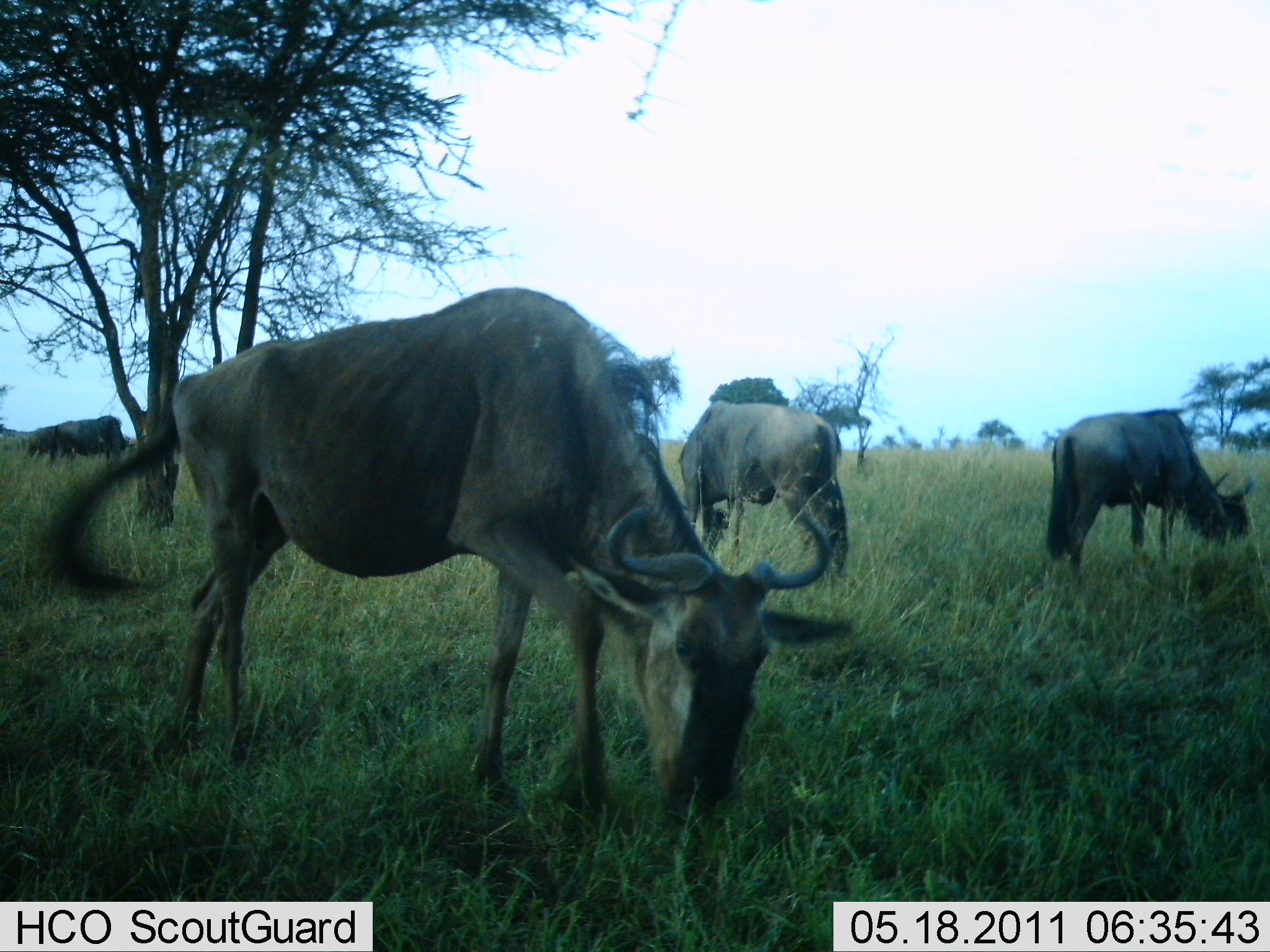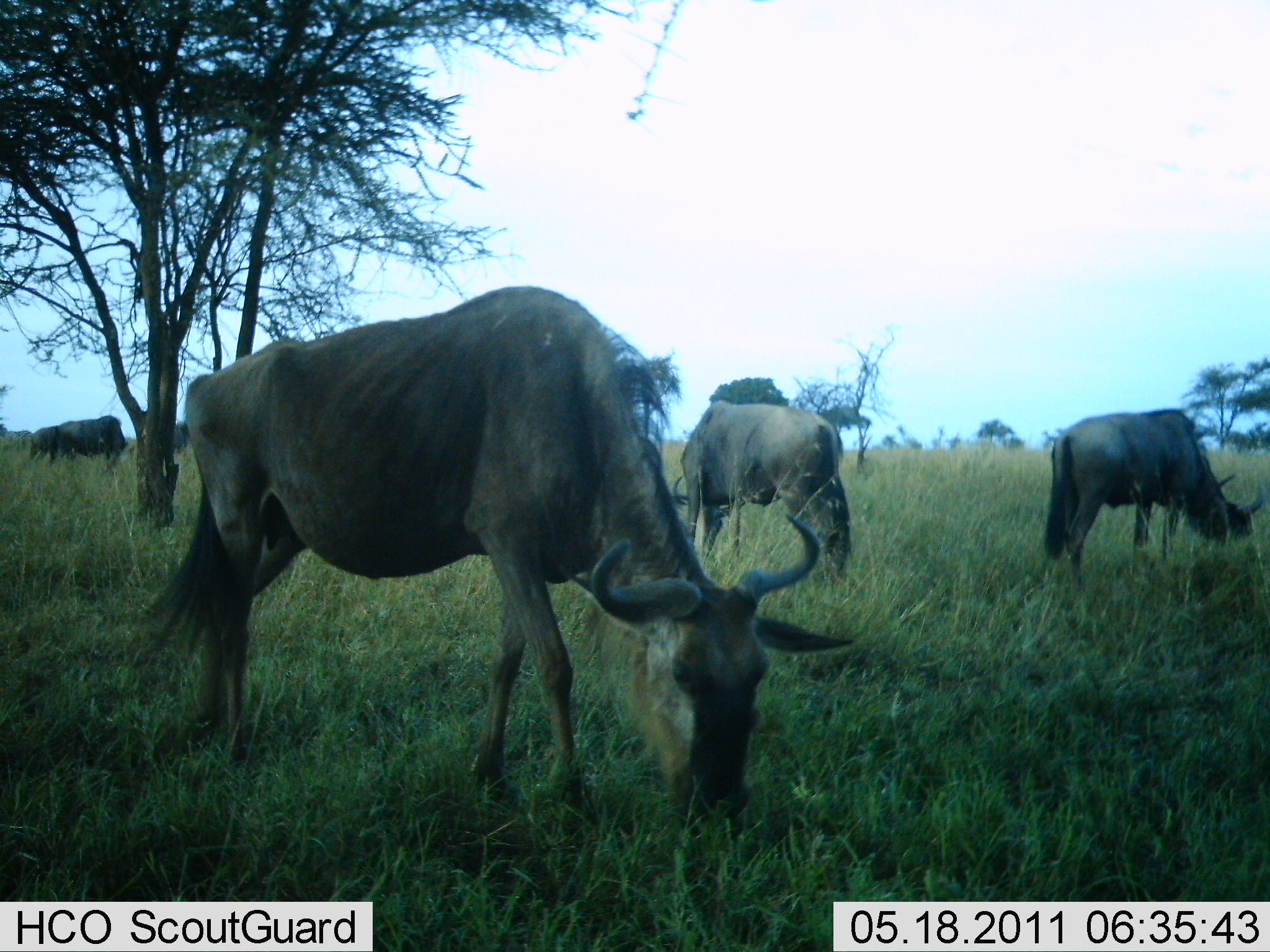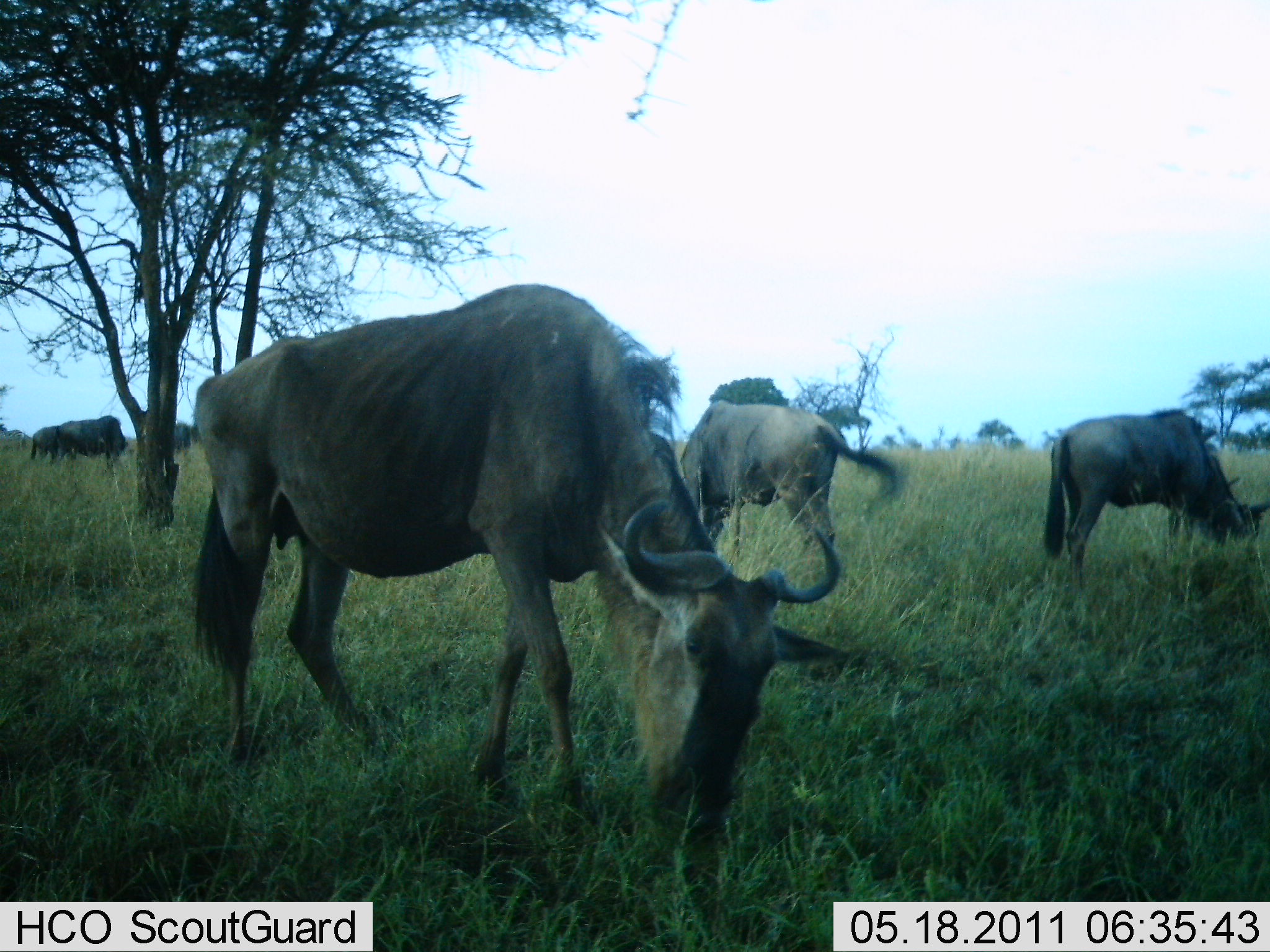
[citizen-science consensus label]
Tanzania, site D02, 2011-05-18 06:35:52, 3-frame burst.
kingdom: Animalia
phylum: Chordata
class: Mammalia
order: Artiodactyla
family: Bovidae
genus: Connochaetes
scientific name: Connochaetes taurinus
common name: blue wildebeest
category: wildebeest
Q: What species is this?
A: Wildebeest (blue wildebeest) (Connochaetes taurinus).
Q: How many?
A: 6.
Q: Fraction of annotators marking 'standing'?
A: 29%.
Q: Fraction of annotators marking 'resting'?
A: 0%.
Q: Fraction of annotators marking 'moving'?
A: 14%.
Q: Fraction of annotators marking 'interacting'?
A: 0%.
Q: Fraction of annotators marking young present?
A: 0%.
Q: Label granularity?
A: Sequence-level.